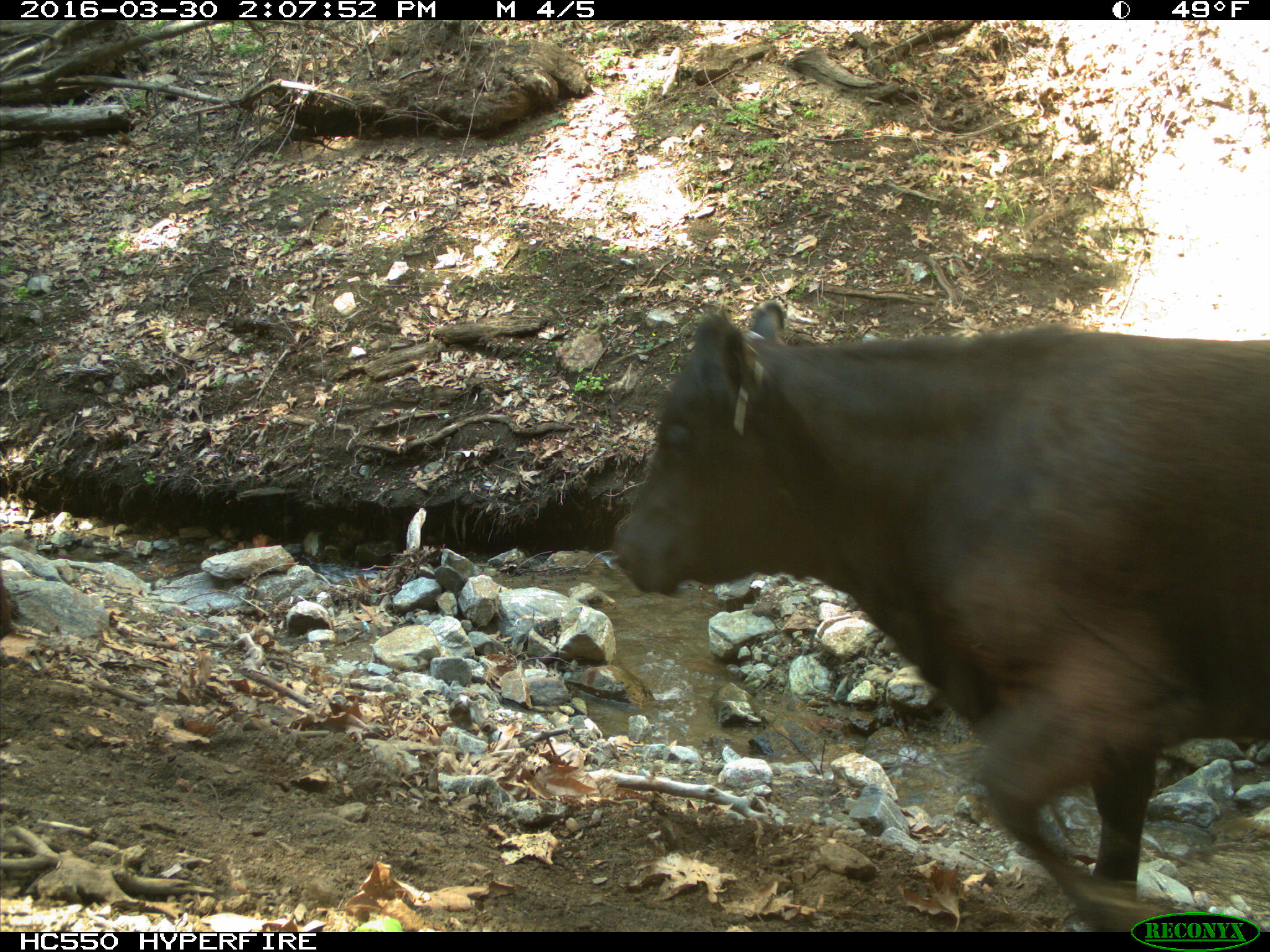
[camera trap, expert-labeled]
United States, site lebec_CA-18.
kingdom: Animalia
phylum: Chordata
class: Mammalia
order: Artiodactyla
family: Bovidae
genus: Bos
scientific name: Bos taurus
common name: domestic cow